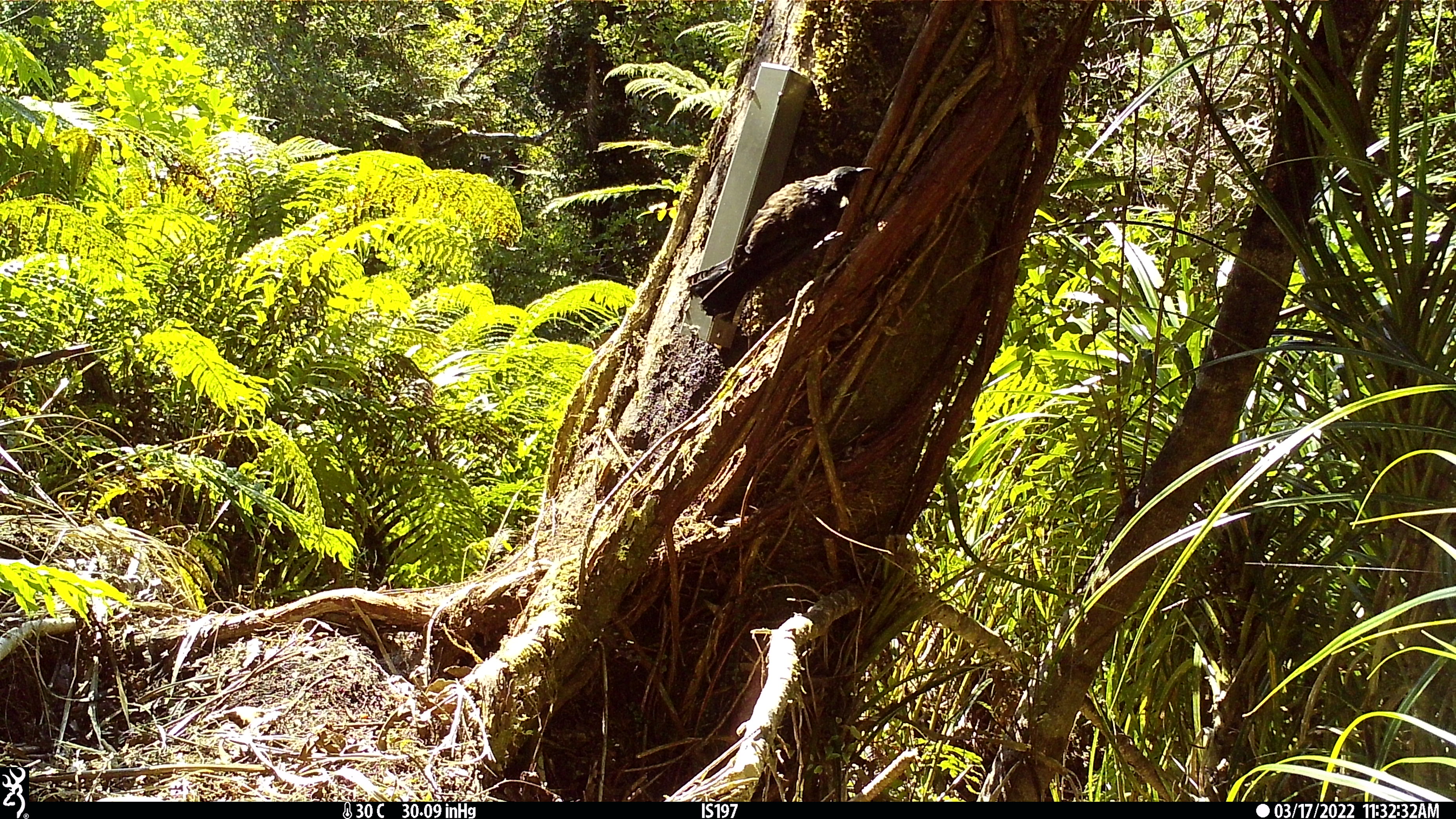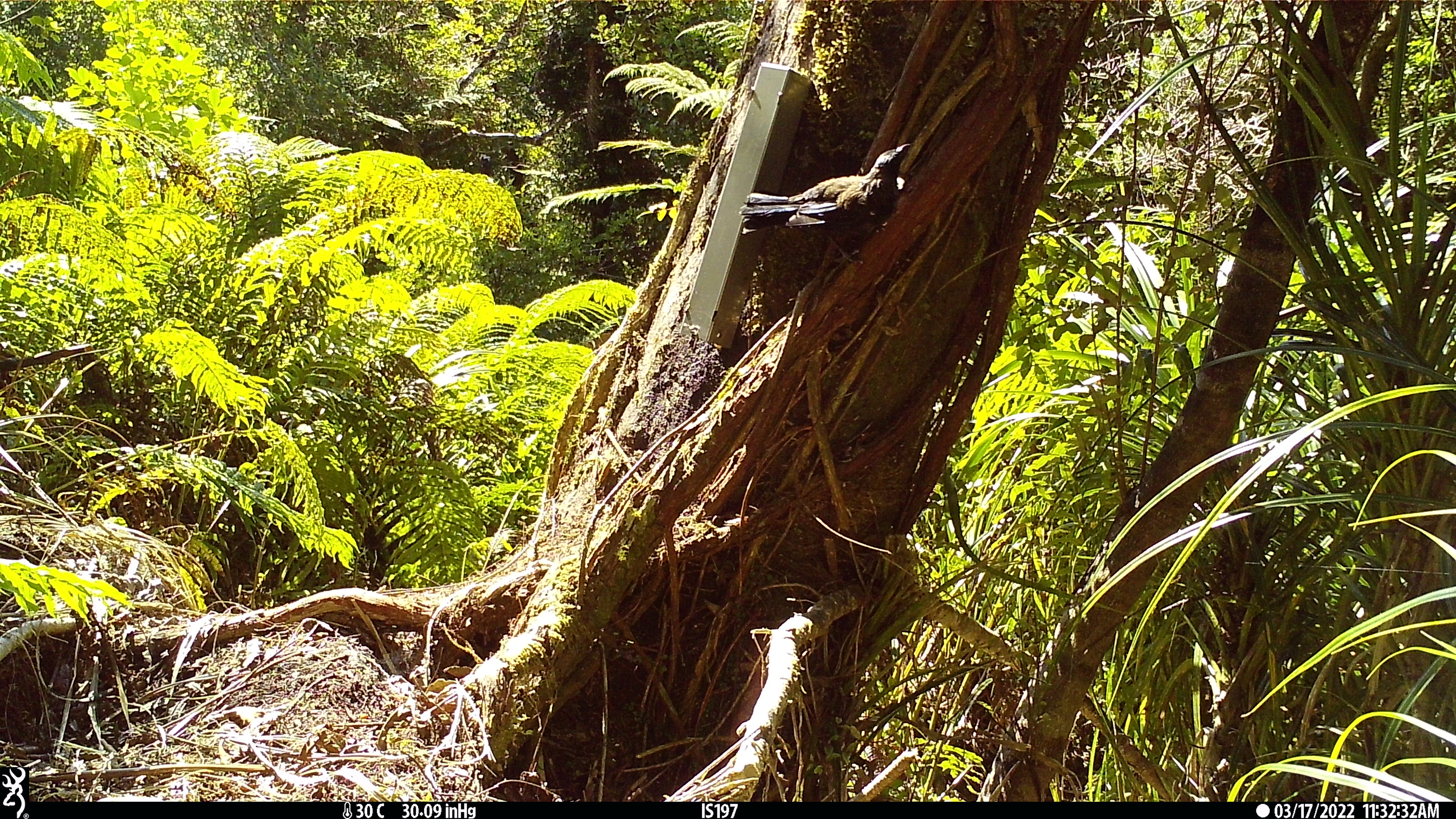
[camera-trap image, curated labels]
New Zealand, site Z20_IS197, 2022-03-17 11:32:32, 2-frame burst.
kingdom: Animalia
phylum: Chordata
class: Aves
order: Passeriformes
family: Meliphagidae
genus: Prosthemadera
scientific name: Prosthemadera novaeseelandiae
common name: tui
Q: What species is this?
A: Tui (Prosthemadera novaeseelandiae).